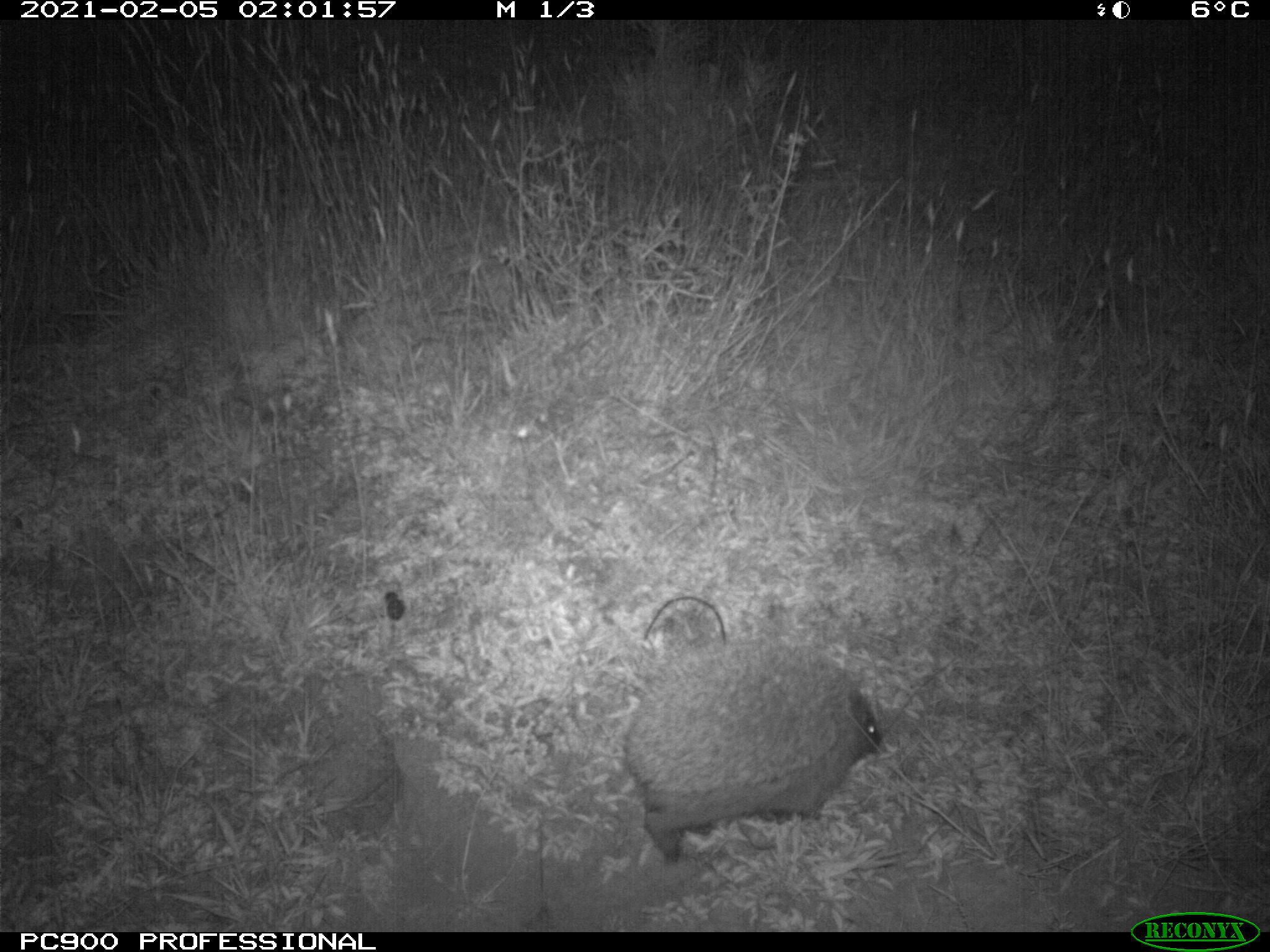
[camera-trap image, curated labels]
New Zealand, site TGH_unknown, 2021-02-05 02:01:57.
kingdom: Animalia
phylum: Chordata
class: Mammalia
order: Eulipotyphla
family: Erinaceidae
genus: Erinaceus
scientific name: Erinaceus europaeus europaeus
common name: european hedgehog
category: hedgehog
Hedgehog (european hedgehog) (Erinaceus europaeus europaeus).